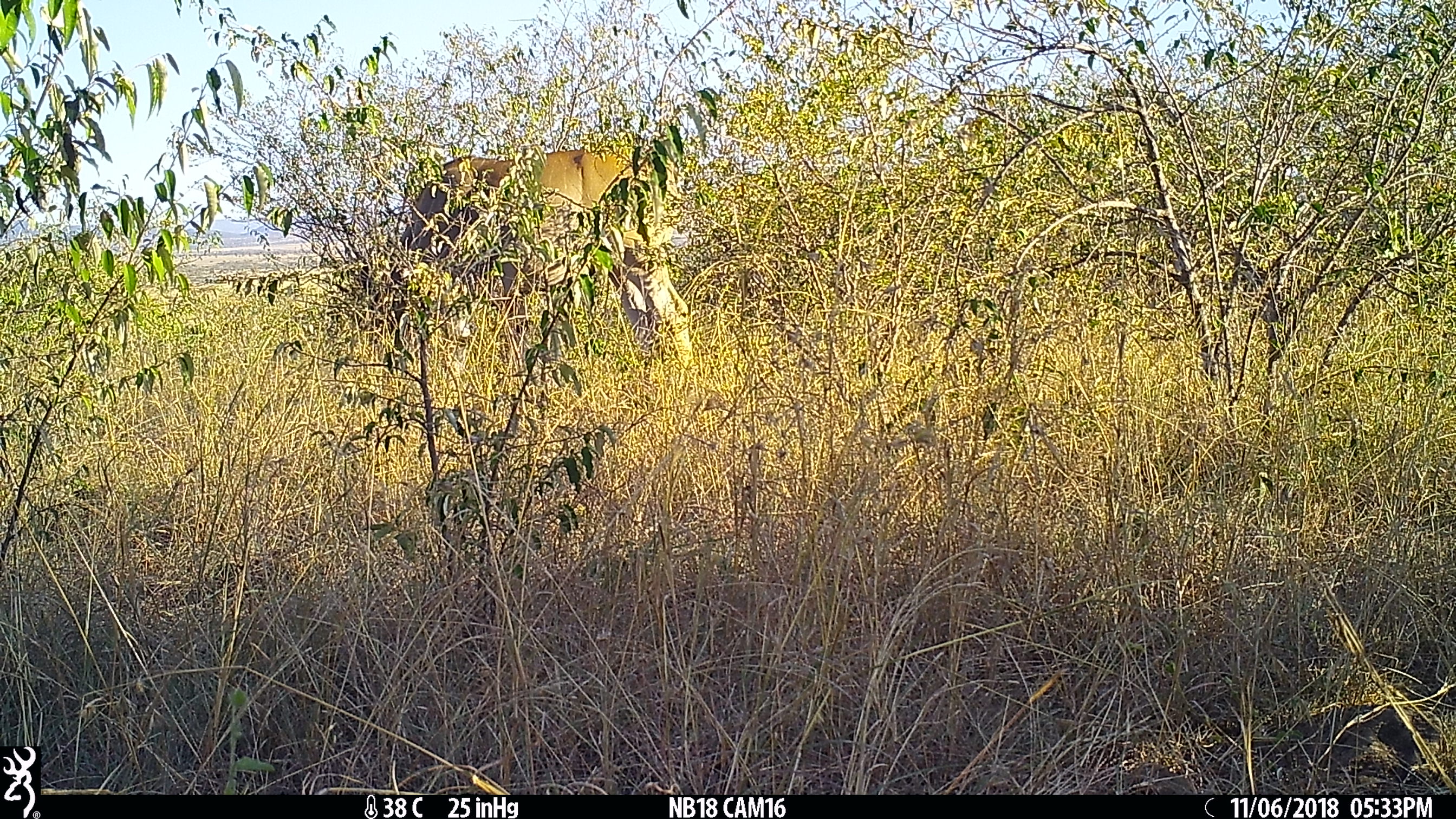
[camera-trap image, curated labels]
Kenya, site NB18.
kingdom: Animalia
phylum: Chordata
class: Mammalia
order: Artiodactyla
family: Bovidae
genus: Tragelaphus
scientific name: Tragelaphus oryx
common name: eland